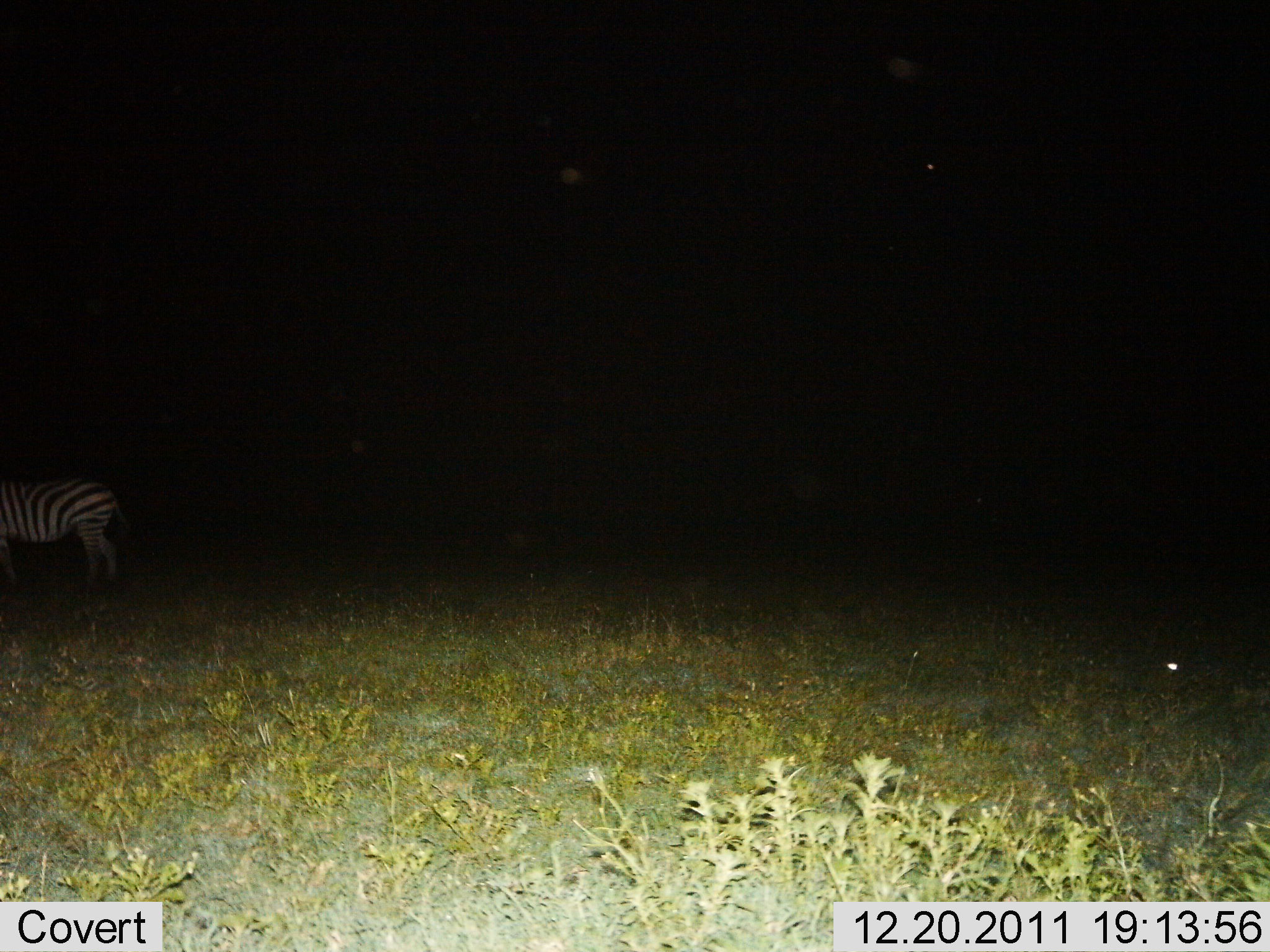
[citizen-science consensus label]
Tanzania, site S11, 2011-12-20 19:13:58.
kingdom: Animalia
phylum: Chordata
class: Mammalia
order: Perissodactyla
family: Equidae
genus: Equus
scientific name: Equus quagga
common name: plains zebra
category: zebra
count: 1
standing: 100%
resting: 0%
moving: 0%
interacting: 0%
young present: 0%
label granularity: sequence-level